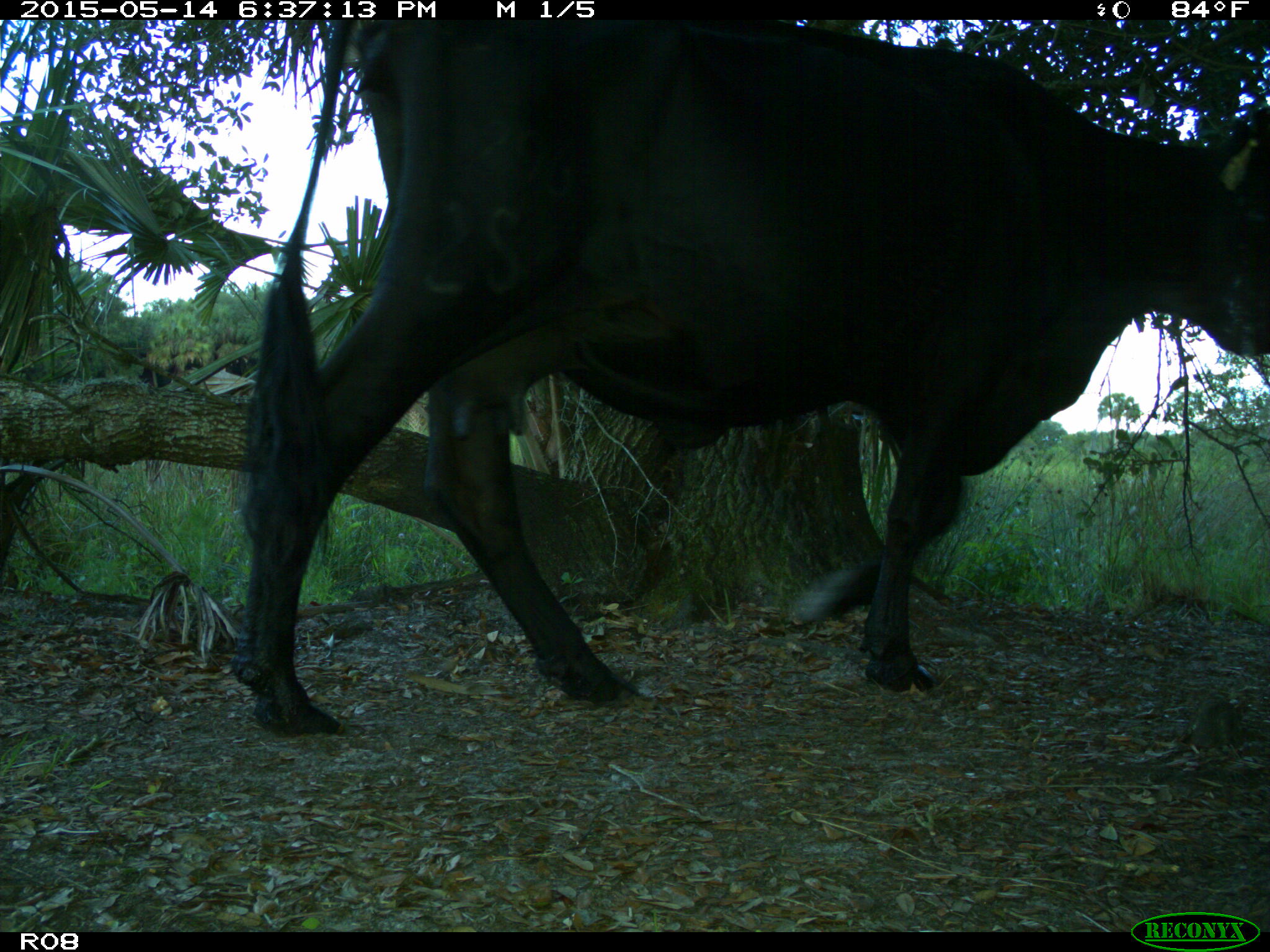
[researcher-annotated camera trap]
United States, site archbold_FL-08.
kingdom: Animalia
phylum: Chordata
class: Mammalia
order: Artiodactyla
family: Bovidae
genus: Bos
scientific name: Bos taurus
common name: domestic cow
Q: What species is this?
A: Bos taurus (domestic cow).